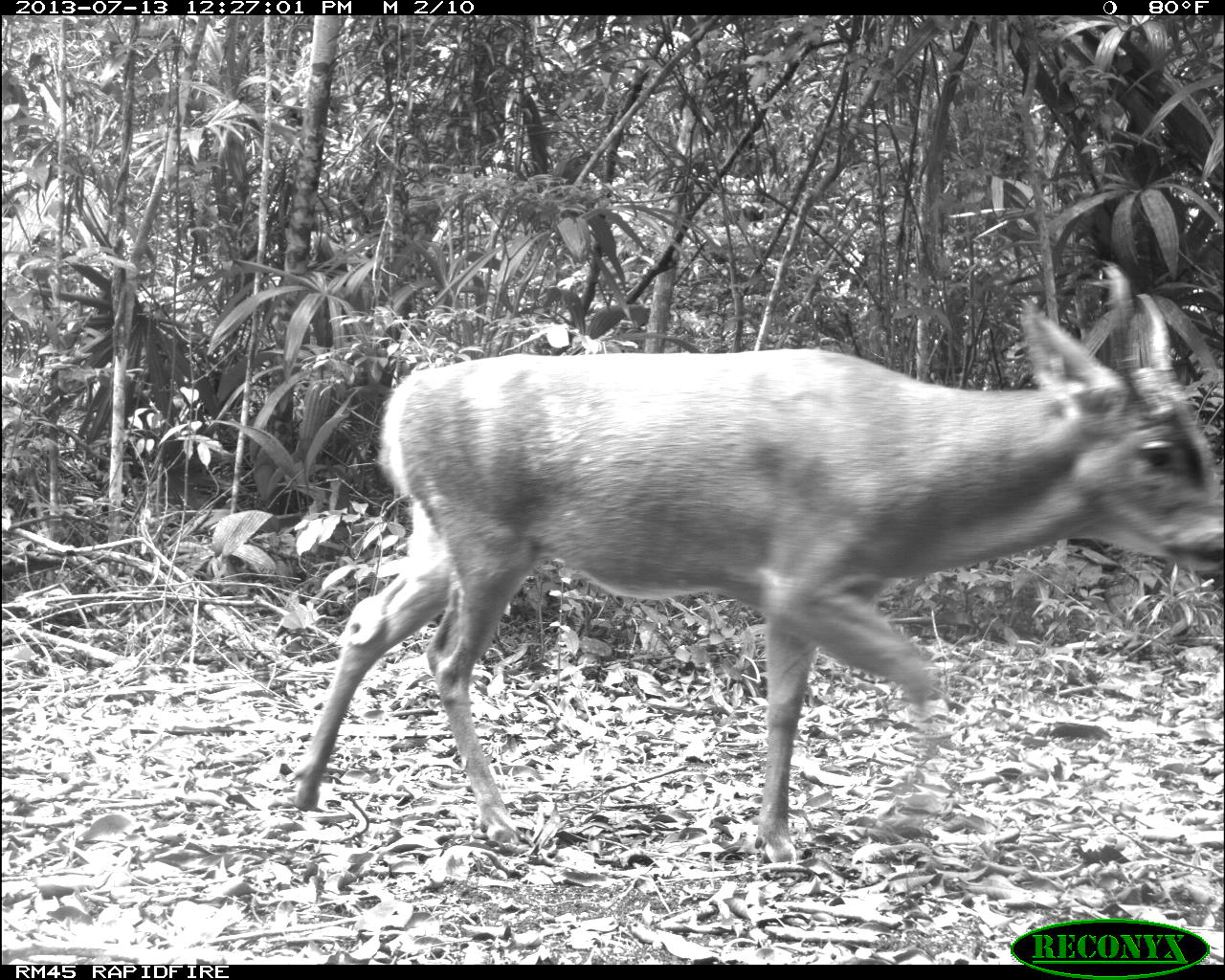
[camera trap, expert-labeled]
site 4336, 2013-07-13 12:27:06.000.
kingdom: Animalia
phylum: Chordata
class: Mammalia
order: Artiodactyla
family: Cervidae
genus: Odocoileus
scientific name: Odocoileus virginianus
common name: white-tailed deer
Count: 1.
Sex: male.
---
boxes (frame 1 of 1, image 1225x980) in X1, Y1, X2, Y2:
odocoileus virginianus: 286, 290, 1225, 863